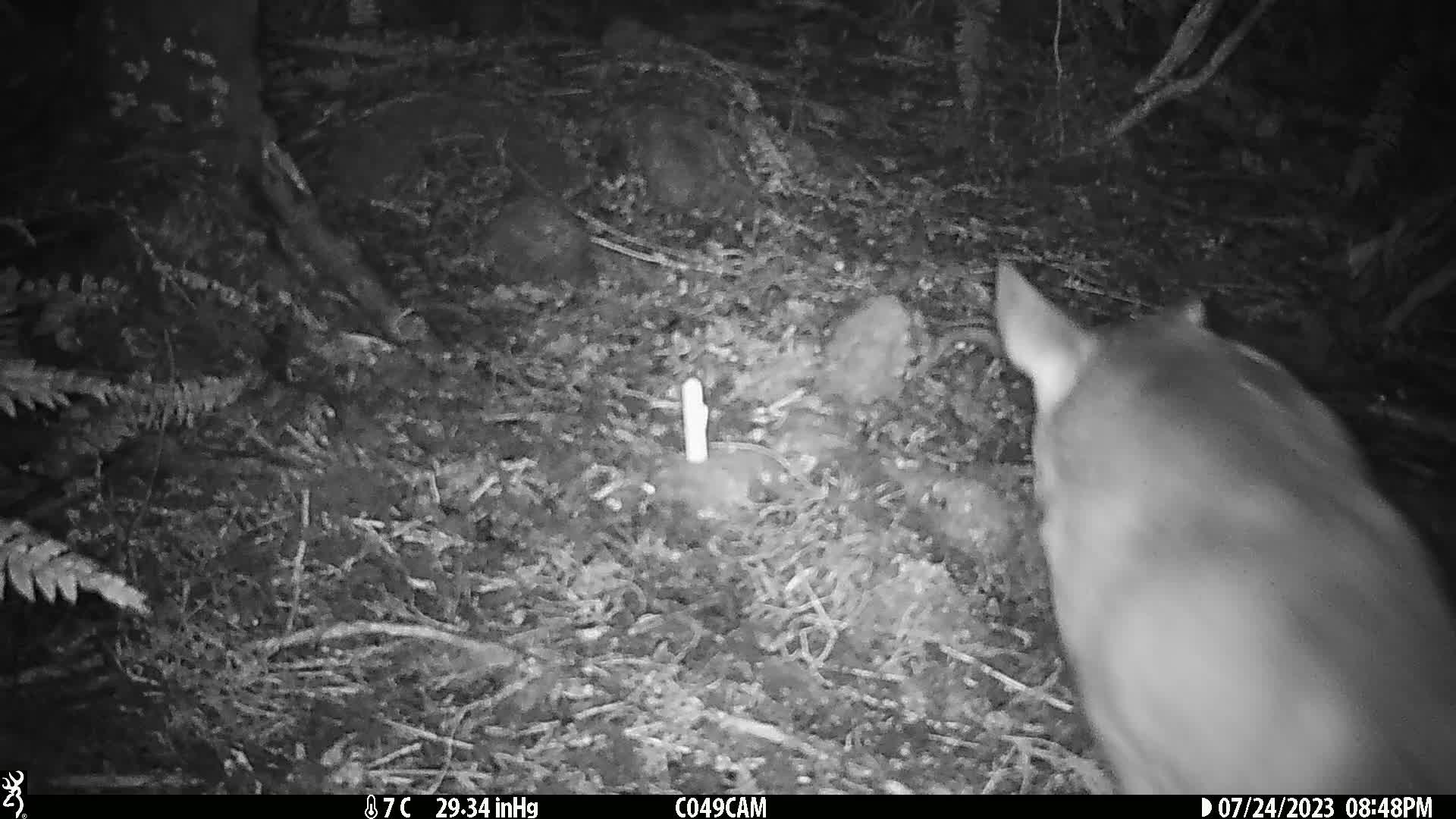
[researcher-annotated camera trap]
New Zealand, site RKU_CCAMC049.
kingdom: Animalia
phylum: Chordata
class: Mammalia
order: Artiodactyla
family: Cervidae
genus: Odocoileus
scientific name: Odocoileus virginianus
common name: white-tailed deer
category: white tailed deer